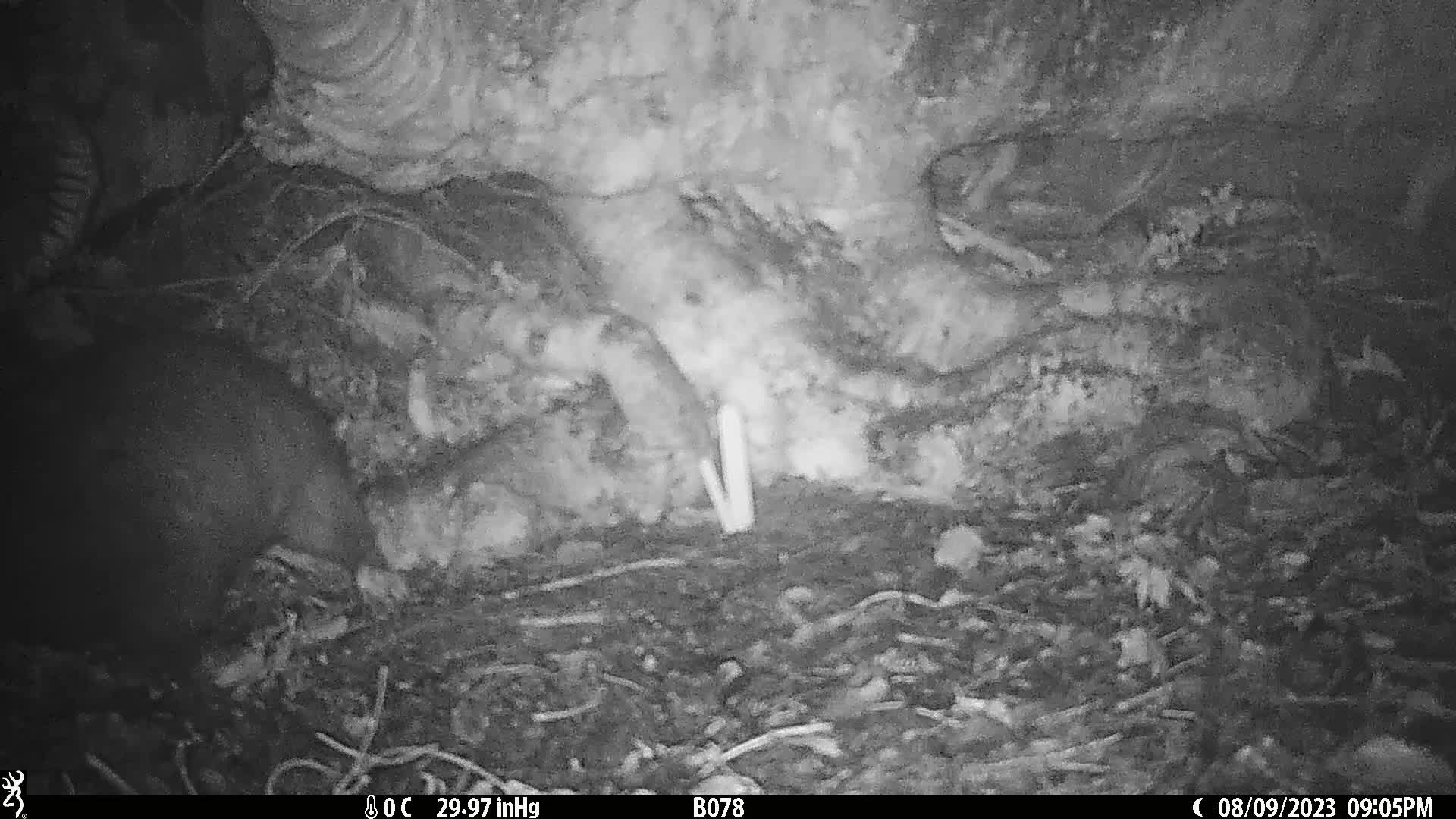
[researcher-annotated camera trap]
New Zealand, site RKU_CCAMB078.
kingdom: Animalia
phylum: Chordata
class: Mammalia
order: Diprotodontia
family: Phalangeridae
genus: Trichosurus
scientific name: Trichosurus vulpecula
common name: common brushtail possum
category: possum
Possum (common brushtail possum) (Trichosurus vulpecula).